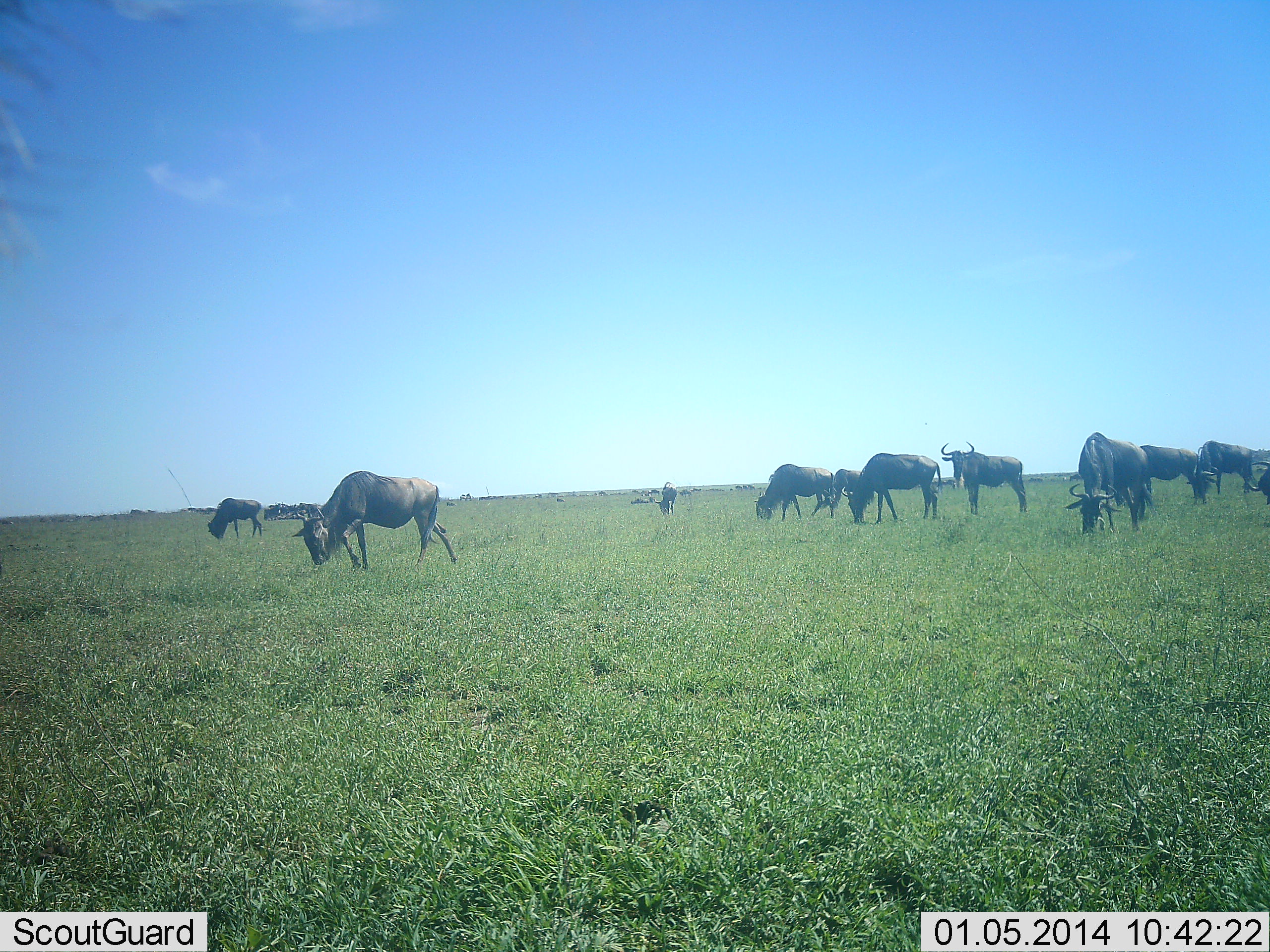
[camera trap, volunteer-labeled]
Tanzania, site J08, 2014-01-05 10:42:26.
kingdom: Animalia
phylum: Chordata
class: Mammalia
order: Artiodactyla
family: Bovidae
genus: Connochaetes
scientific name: Connochaetes taurinus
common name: blue wildebeest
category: wildebeest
Wildebeest (blue wildebeest) (Connochaetes taurinus), count 11-50. Behavior (volunteer vote fractions): standing 40%, resting 0%, moving 30%, interacting 20%. Young present (vote fraction): 0%. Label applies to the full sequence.